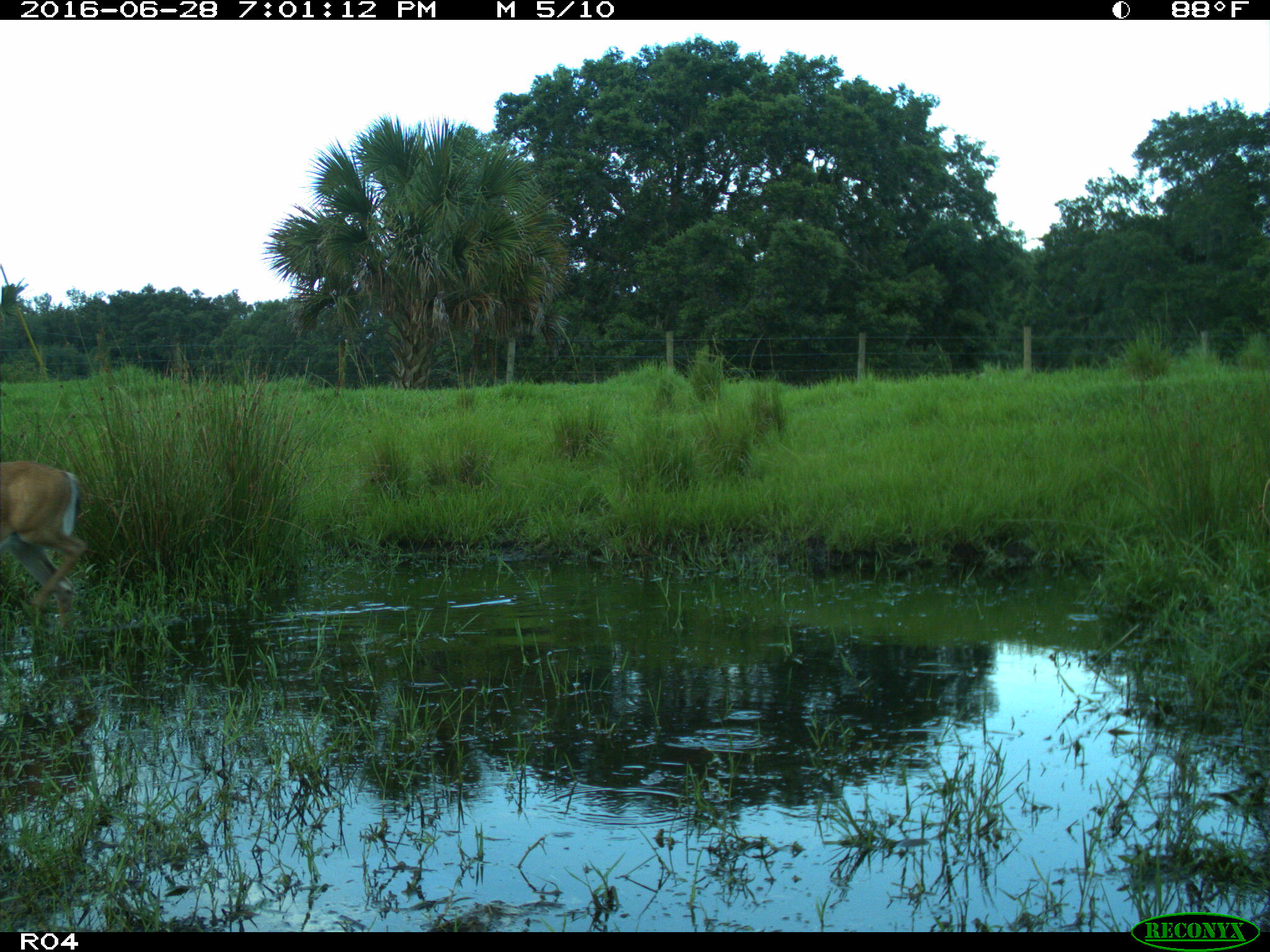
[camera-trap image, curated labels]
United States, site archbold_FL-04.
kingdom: Animalia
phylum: Chordata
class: Mammalia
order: Artiodactyla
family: Cervidae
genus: Odocoileus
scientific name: Odocoileus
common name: deer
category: unidentified deer